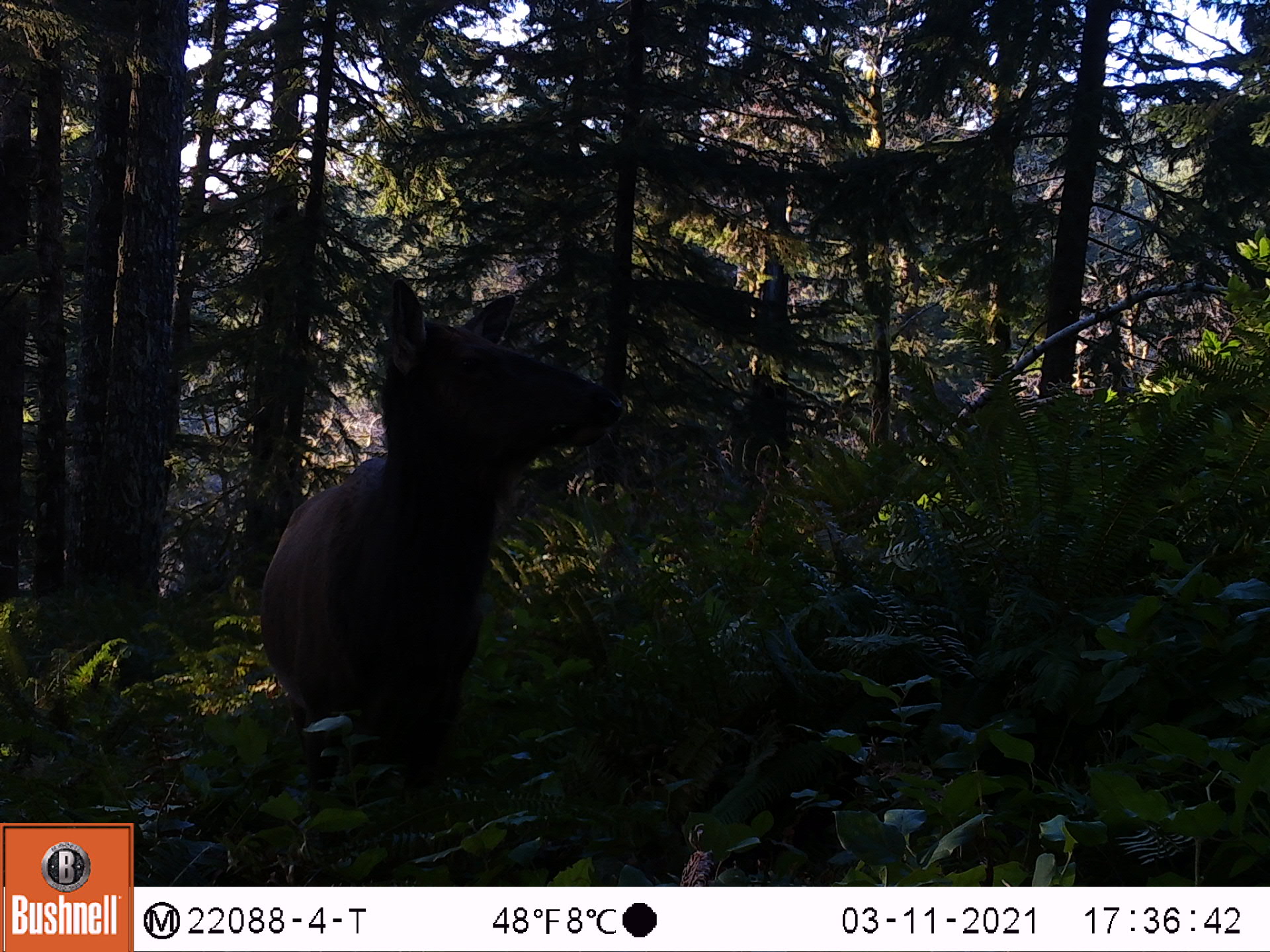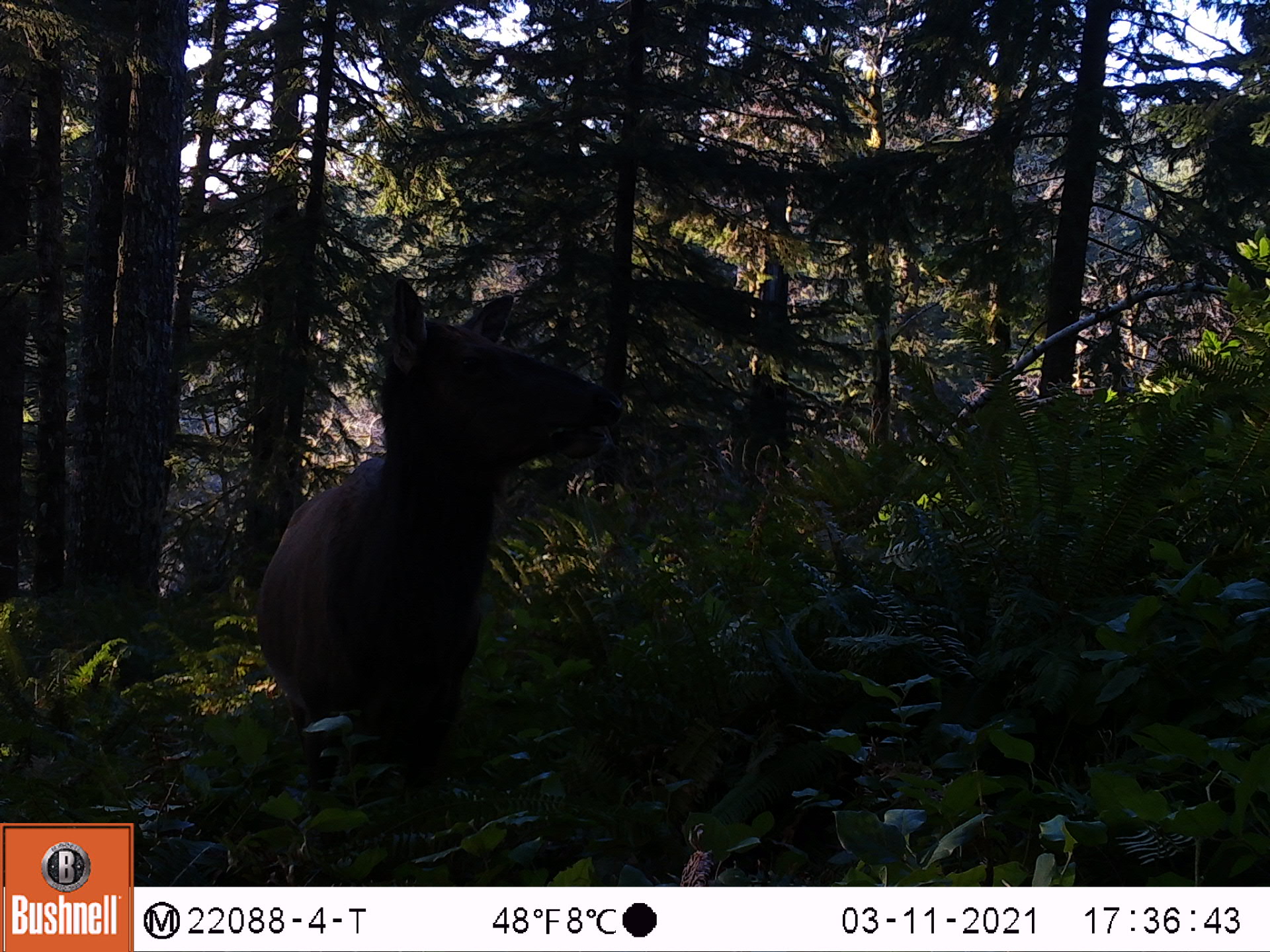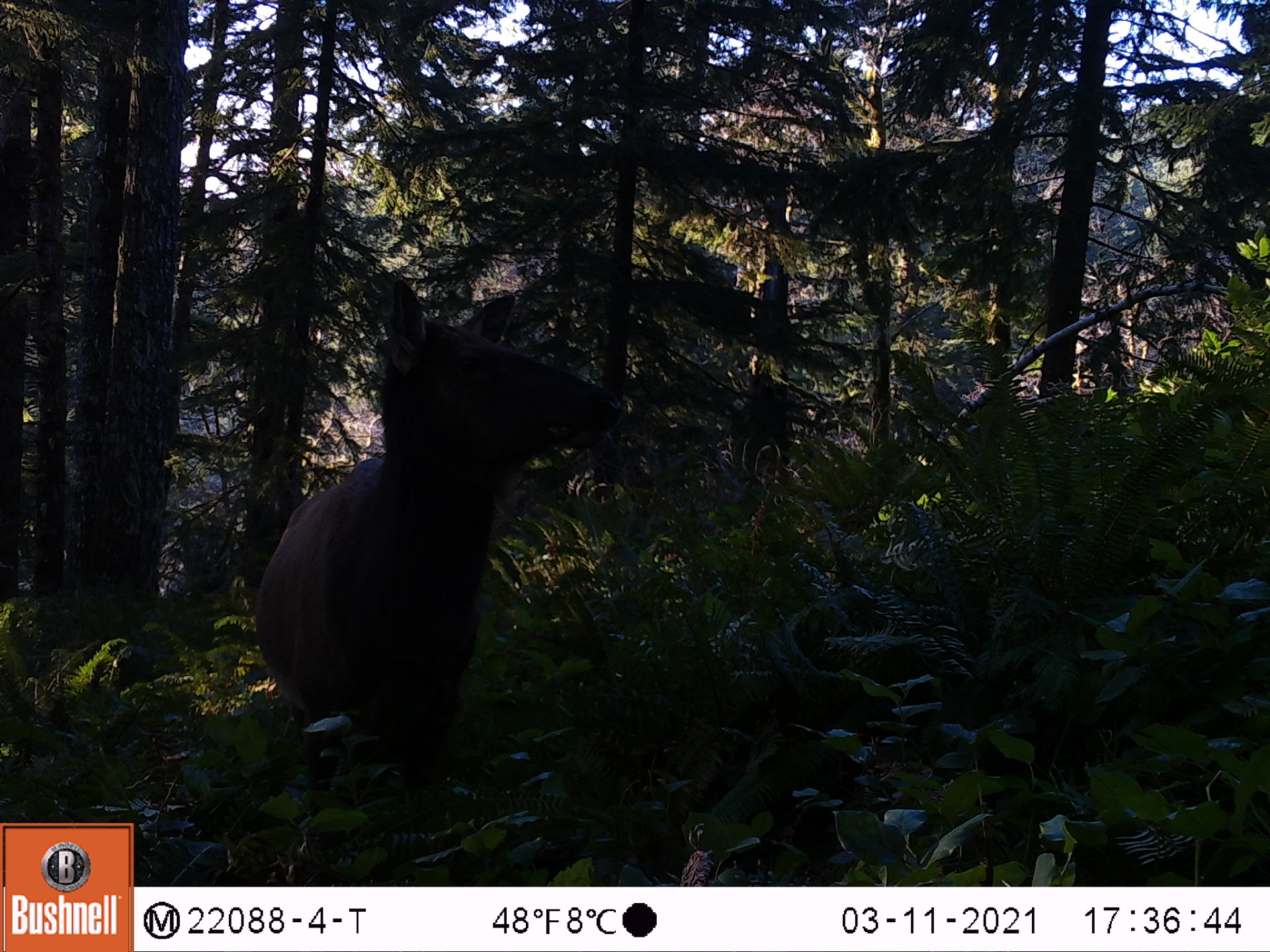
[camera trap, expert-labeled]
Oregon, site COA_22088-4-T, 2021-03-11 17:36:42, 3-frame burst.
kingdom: Animalia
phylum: Chordata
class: Mammalia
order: Artiodactyla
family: Cervidae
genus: Cervus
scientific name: Cervus canadensis roosevelti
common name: roosevelt elk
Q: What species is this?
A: Roosevelt elk (Cervus canadensis roosevelti).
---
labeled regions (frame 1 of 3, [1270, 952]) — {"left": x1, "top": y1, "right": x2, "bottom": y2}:
roosevelt elk: {"left": 213, "top": 240, "right": 672, "bottom": 873}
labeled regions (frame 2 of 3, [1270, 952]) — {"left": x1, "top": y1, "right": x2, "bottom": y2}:
roosevelt elk: {"left": 220, "top": 238, "right": 651, "bottom": 876}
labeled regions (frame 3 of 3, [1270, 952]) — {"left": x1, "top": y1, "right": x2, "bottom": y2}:
roosevelt elk: {"left": 221, "top": 223, "right": 684, "bottom": 870}